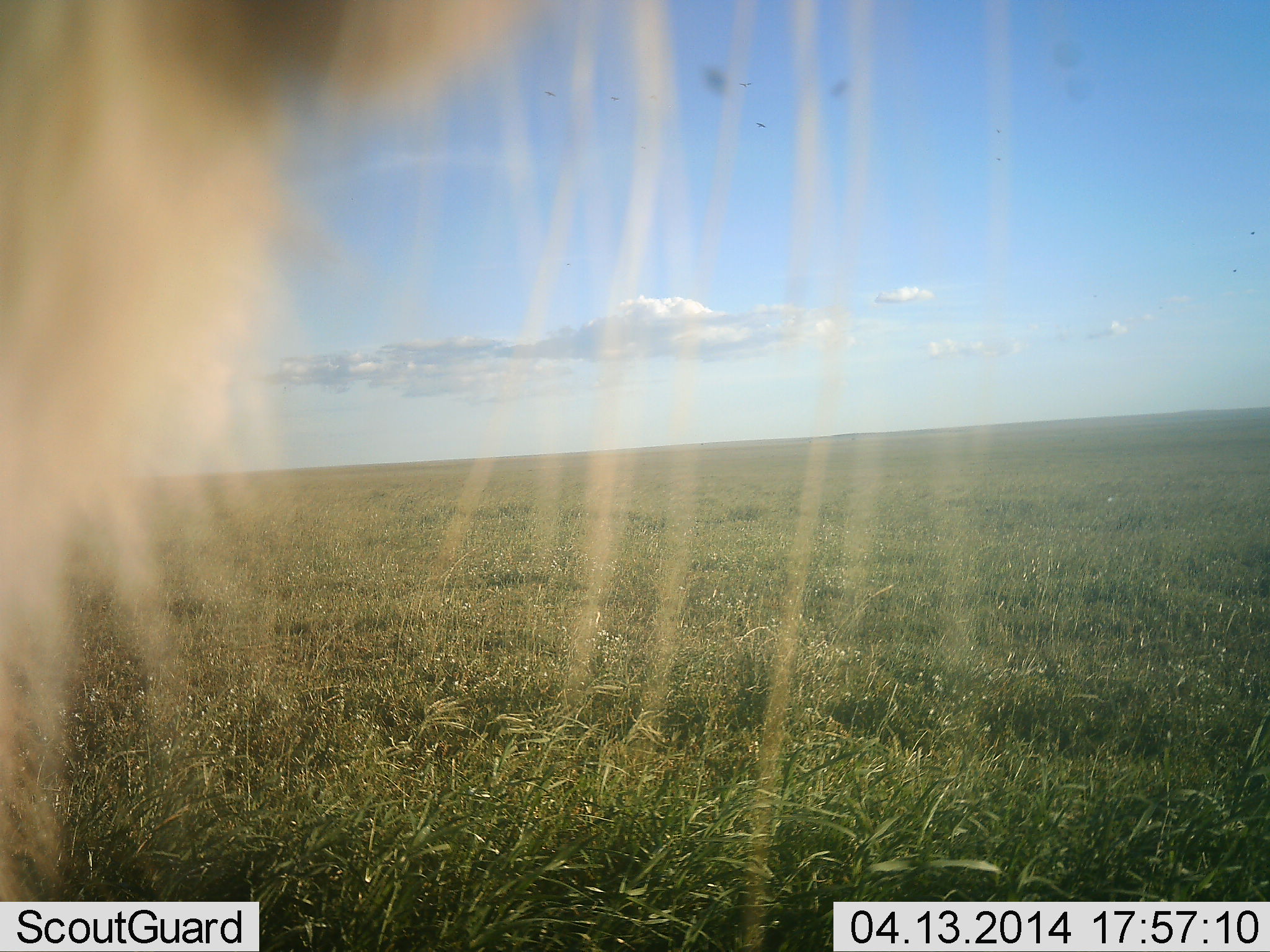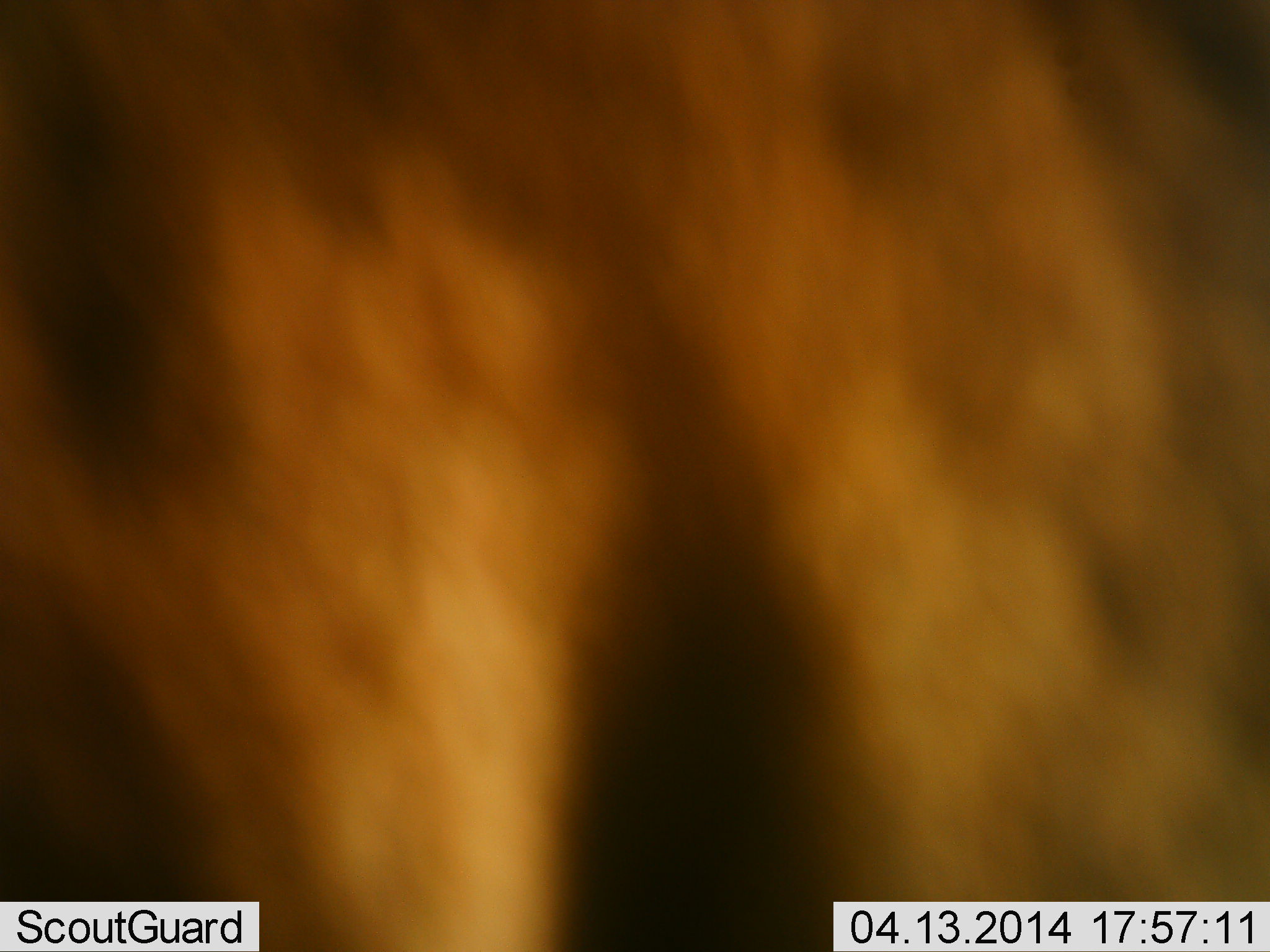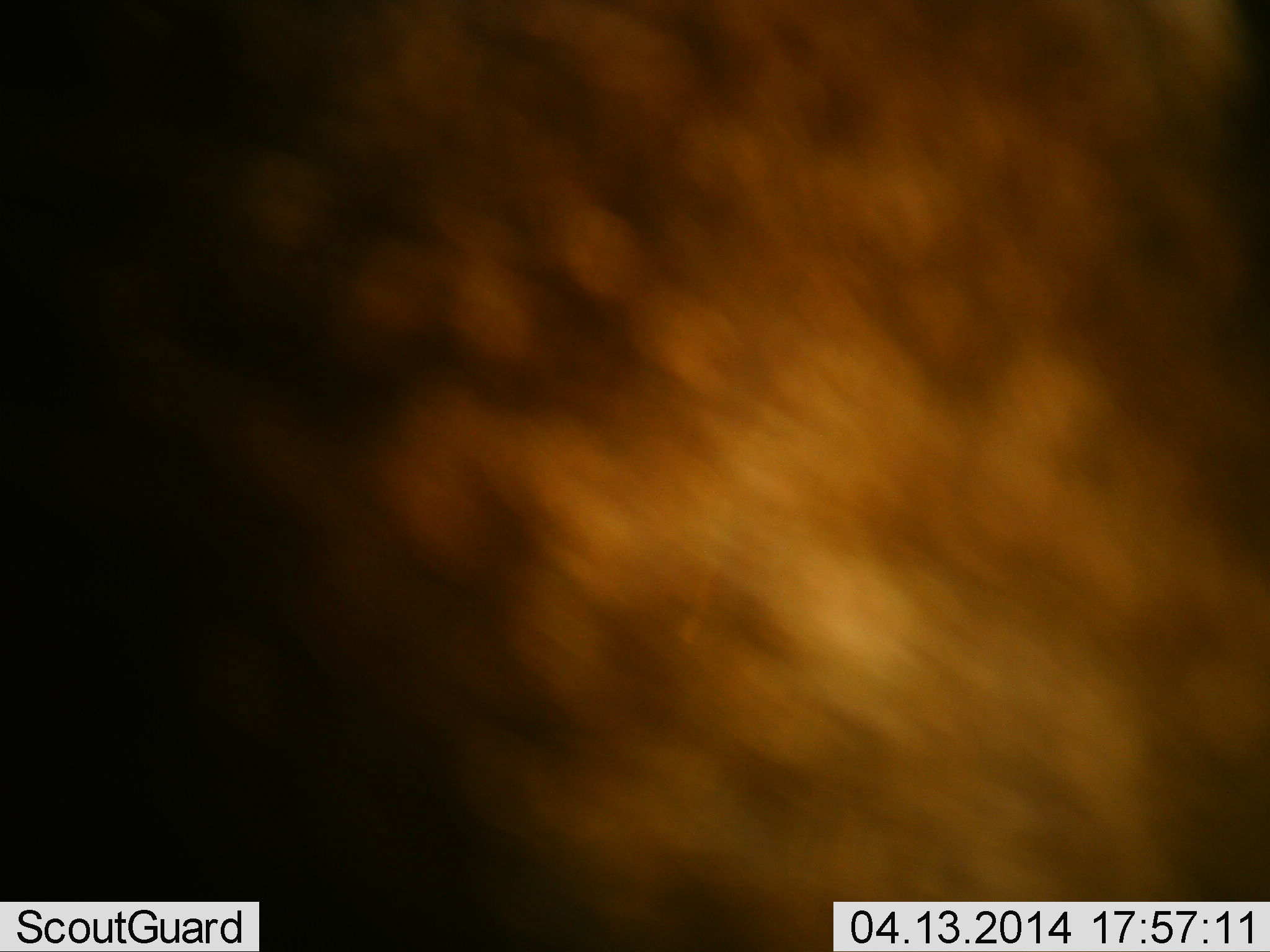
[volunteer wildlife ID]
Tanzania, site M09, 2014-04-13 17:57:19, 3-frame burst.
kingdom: Animalia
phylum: Chordata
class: Mammalia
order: Carnivora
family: Felidae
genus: Panthera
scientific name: Panthera leo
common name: lion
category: lionmale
Lionmale (lion) (Panthera leo), count 1. Behavior (volunteer vote fractions): standing 44%, resting 0%, moving 44%, interacting 11%. Young present (vote fraction): 0%. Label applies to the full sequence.